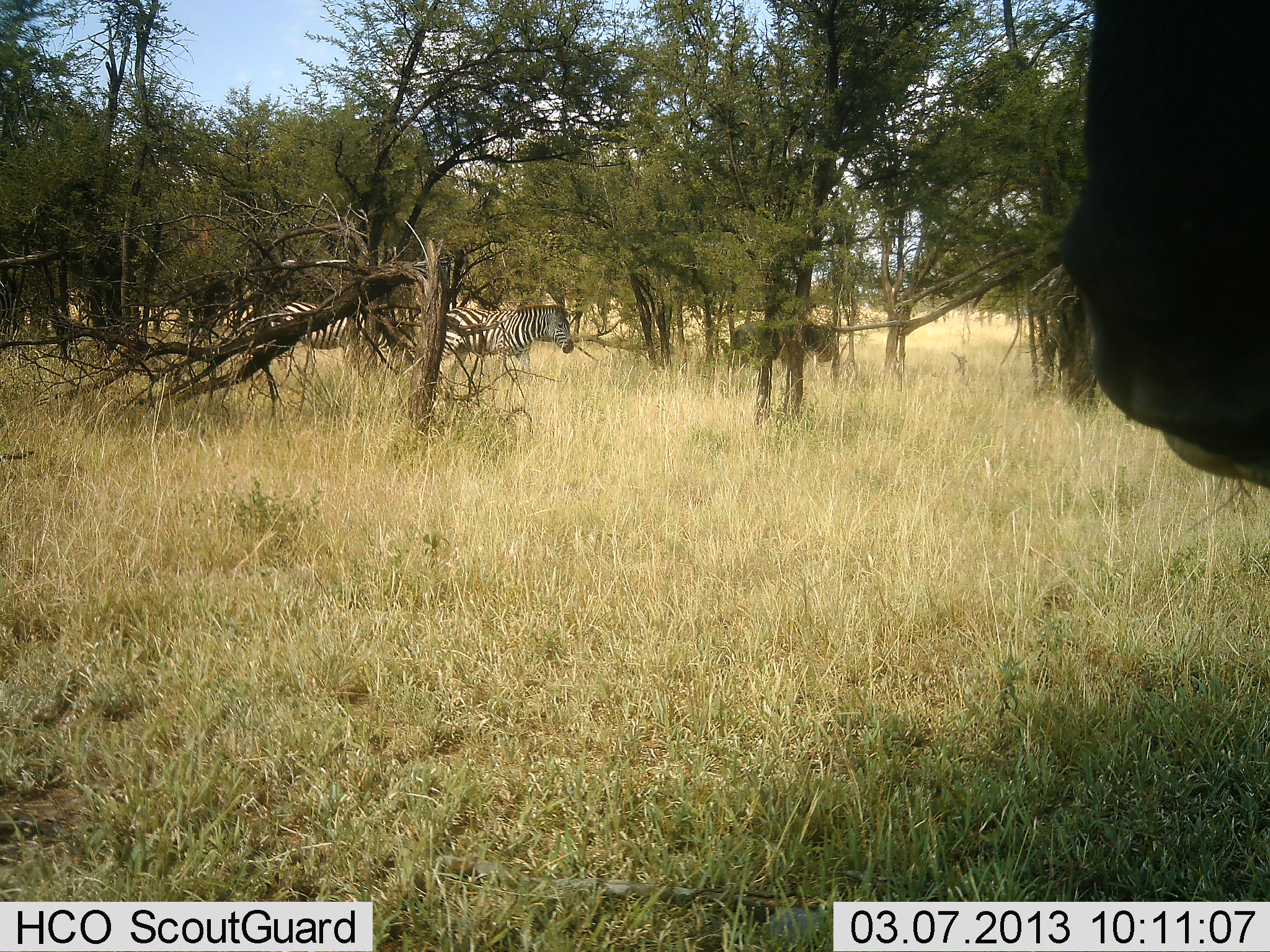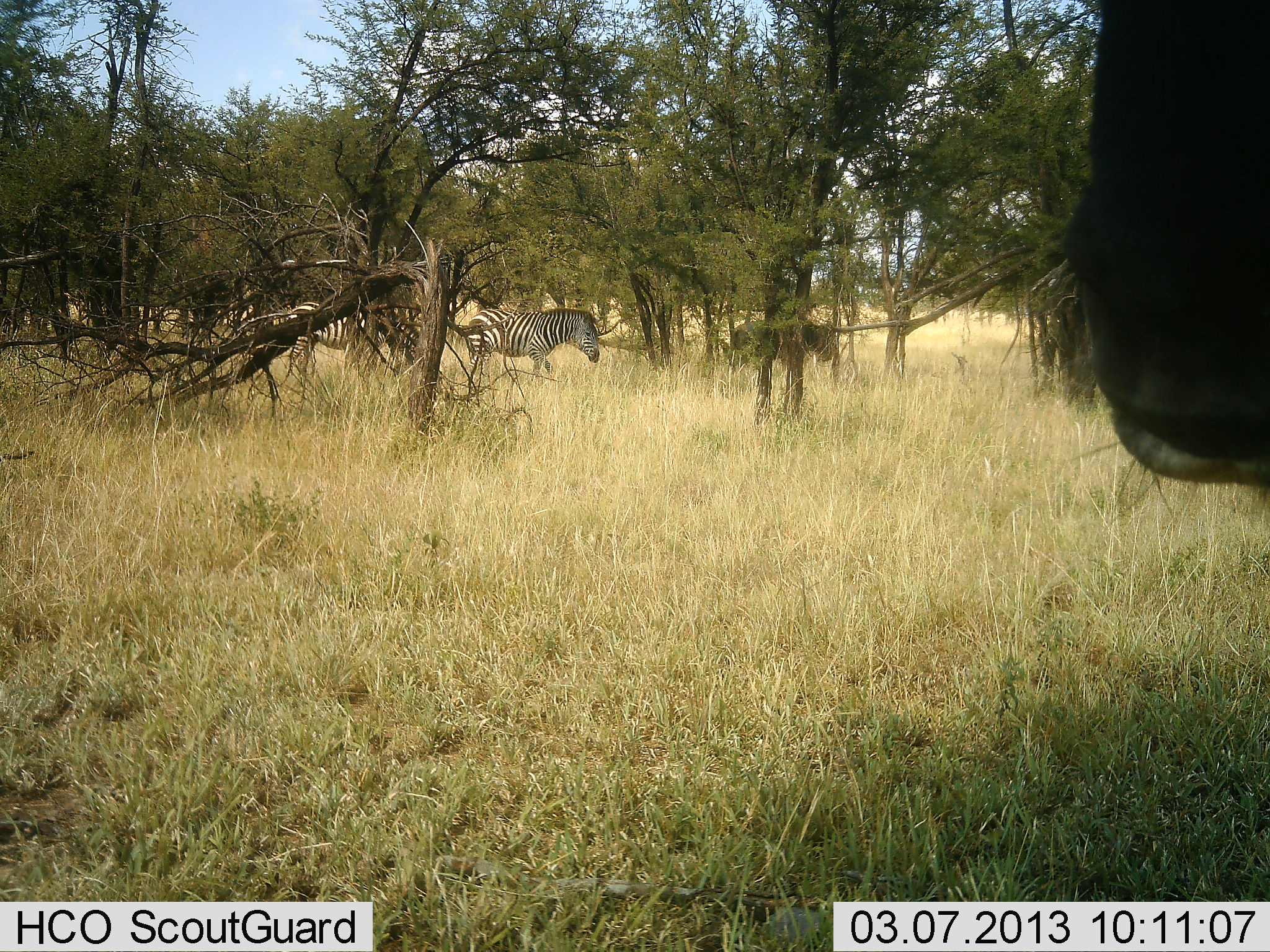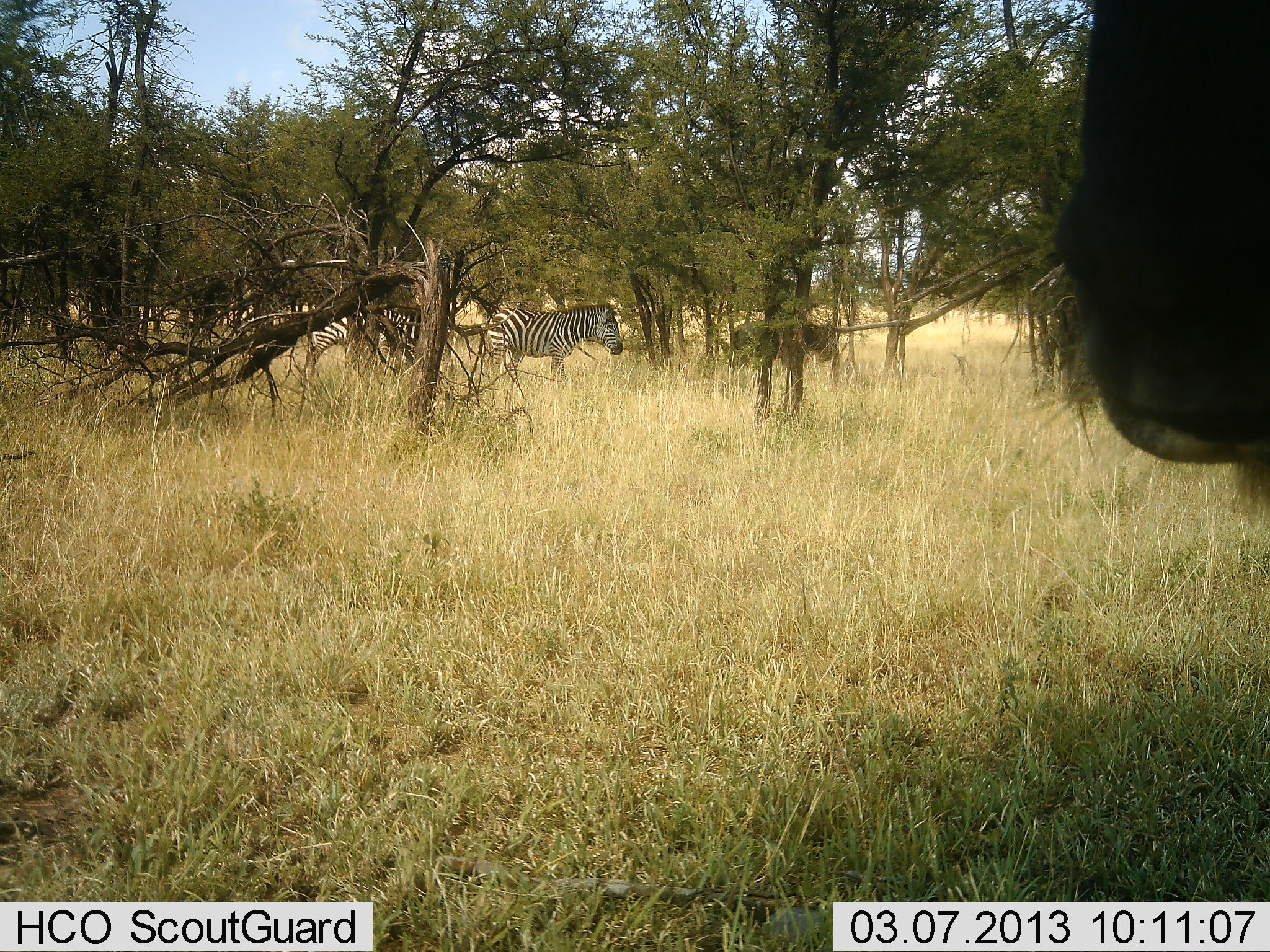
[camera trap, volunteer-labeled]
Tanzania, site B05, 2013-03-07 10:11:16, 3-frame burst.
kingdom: Animalia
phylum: Chordata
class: Mammalia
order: Artiodactyla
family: Bovidae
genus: Connochaetes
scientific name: Connochaetes taurinus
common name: blue wildebeest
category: wildebeest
Wildebeest (blue wildebeest) (Connochaetes taurinus), count 1. Behavior (volunteer vote fractions): standing 79%, resting 0%, moving 5%, interacting 0%. Young present (vote fraction): 0%. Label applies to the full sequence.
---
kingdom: Animalia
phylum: Chordata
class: Mammalia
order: Perissodactyla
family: Equidae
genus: Equus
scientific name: Equus quagga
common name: plains zebra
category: zebra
Zebra (plains zebra) (Equus quagga), count 3. Behavior (volunteer vote fractions): standing 31%, resting 2%, moving 81%, interacting 0%. Young present (vote fraction): 0%. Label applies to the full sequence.